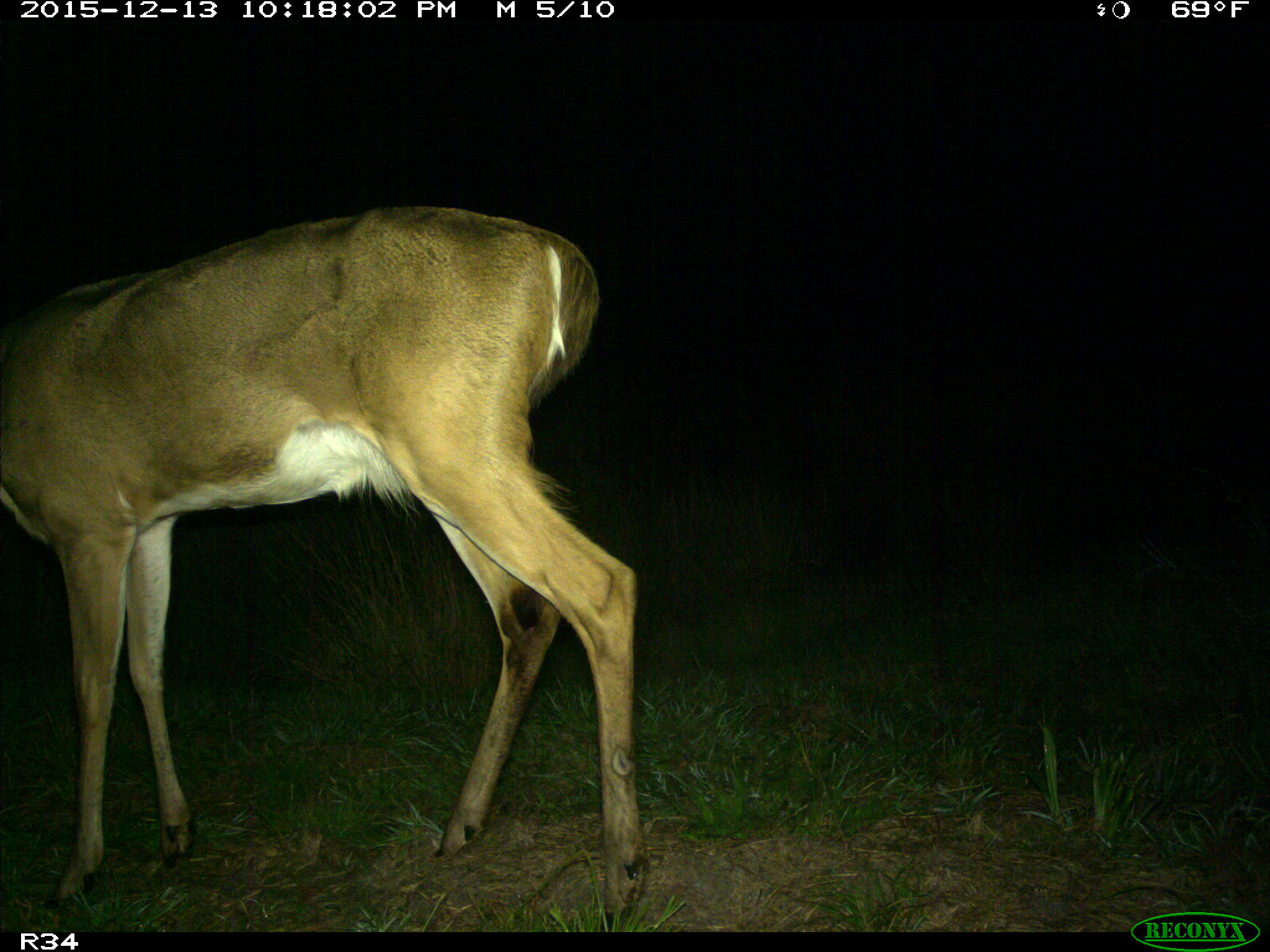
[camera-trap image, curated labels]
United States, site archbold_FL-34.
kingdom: Animalia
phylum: Chordata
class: Mammalia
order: Artiodactyla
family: Cervidae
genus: Odocoileus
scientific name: Odocoileus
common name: deer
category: unidentified deer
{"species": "unidentified deer (deer) (Odocoileus)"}